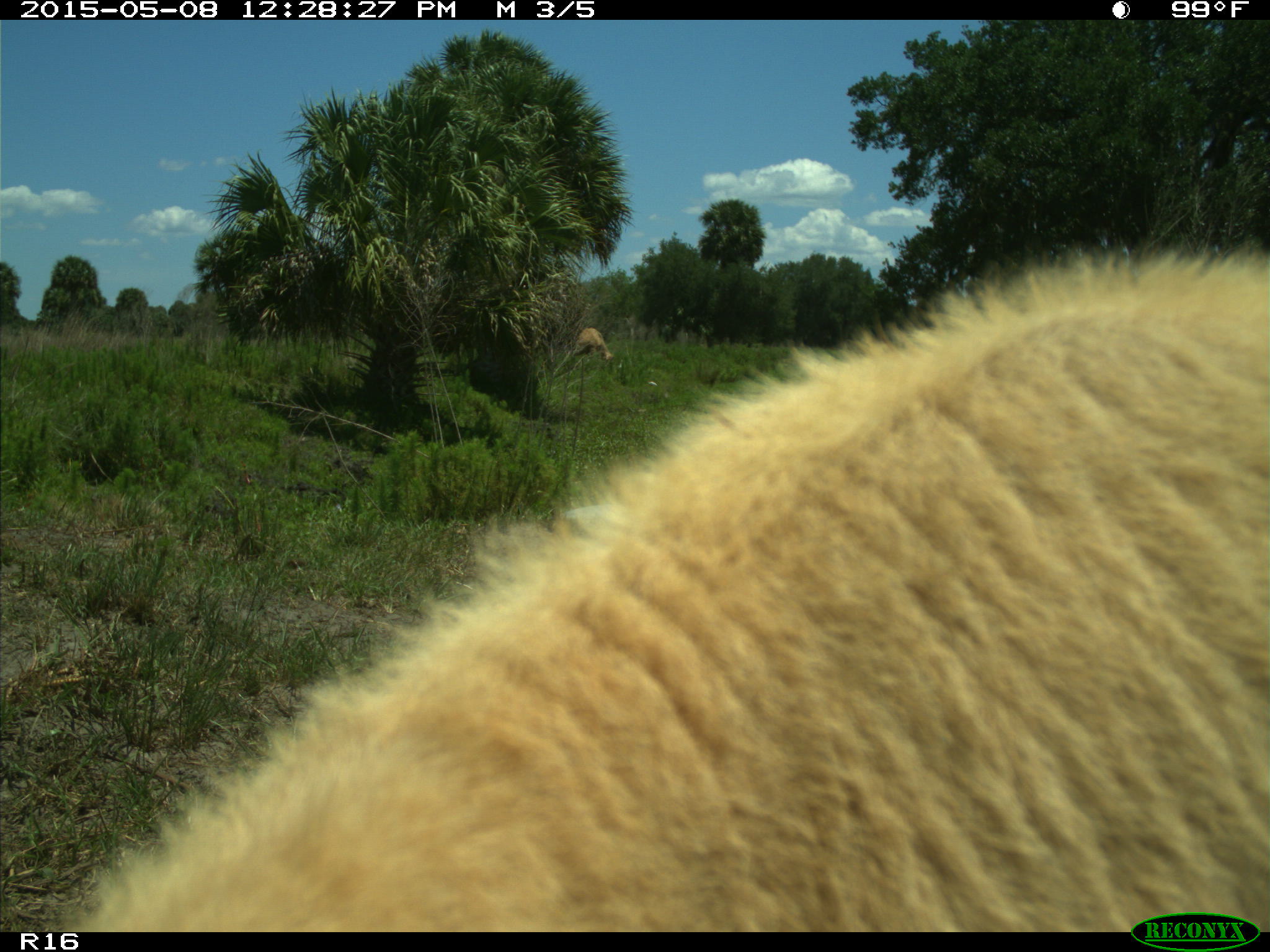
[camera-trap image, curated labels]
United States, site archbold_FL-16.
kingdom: Animalia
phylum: Chordata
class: Mammalia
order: Artiodactyla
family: Bovidae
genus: Bos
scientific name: Bos taurus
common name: domestic cow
Bos taurus (domestic cow).